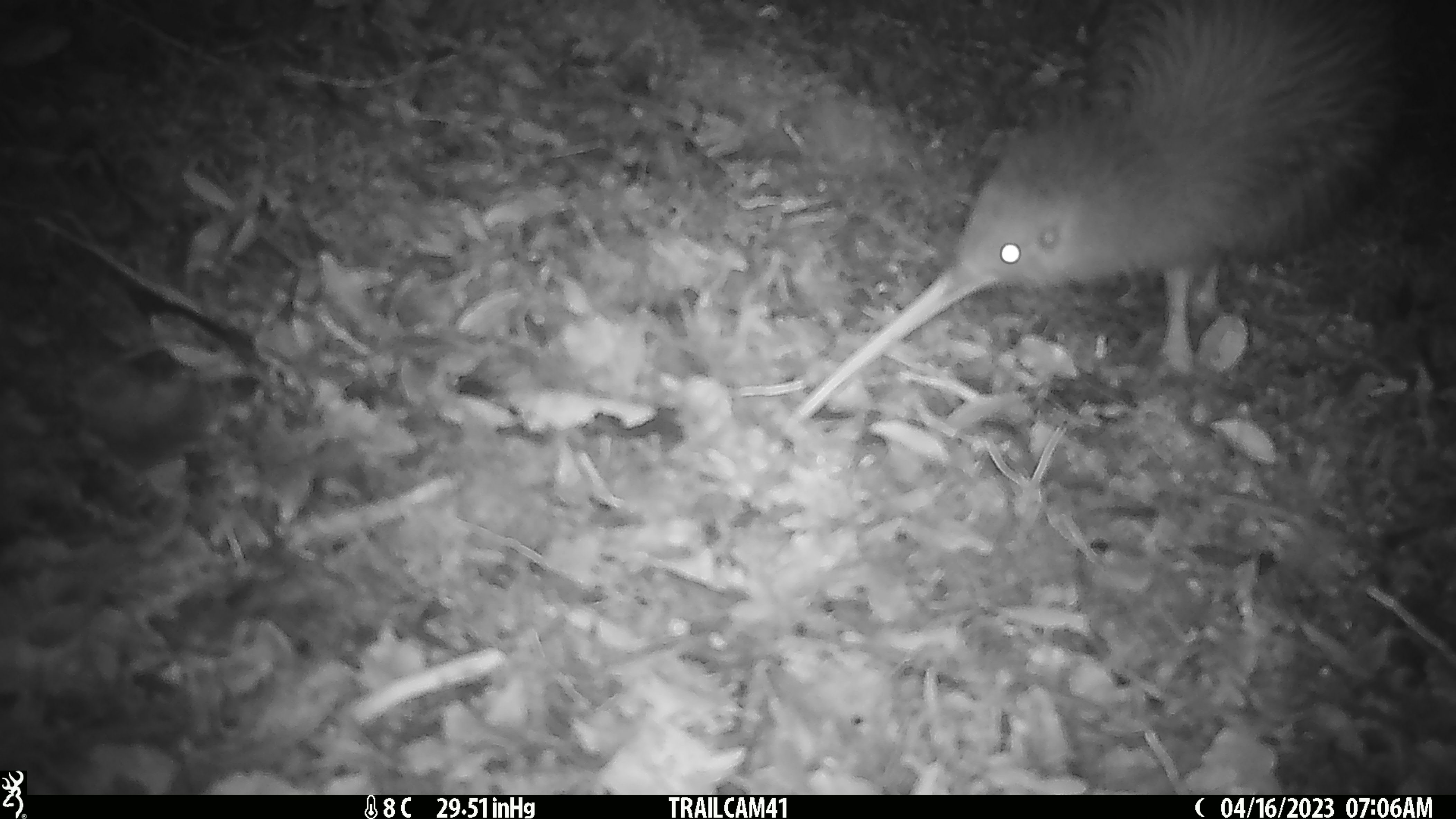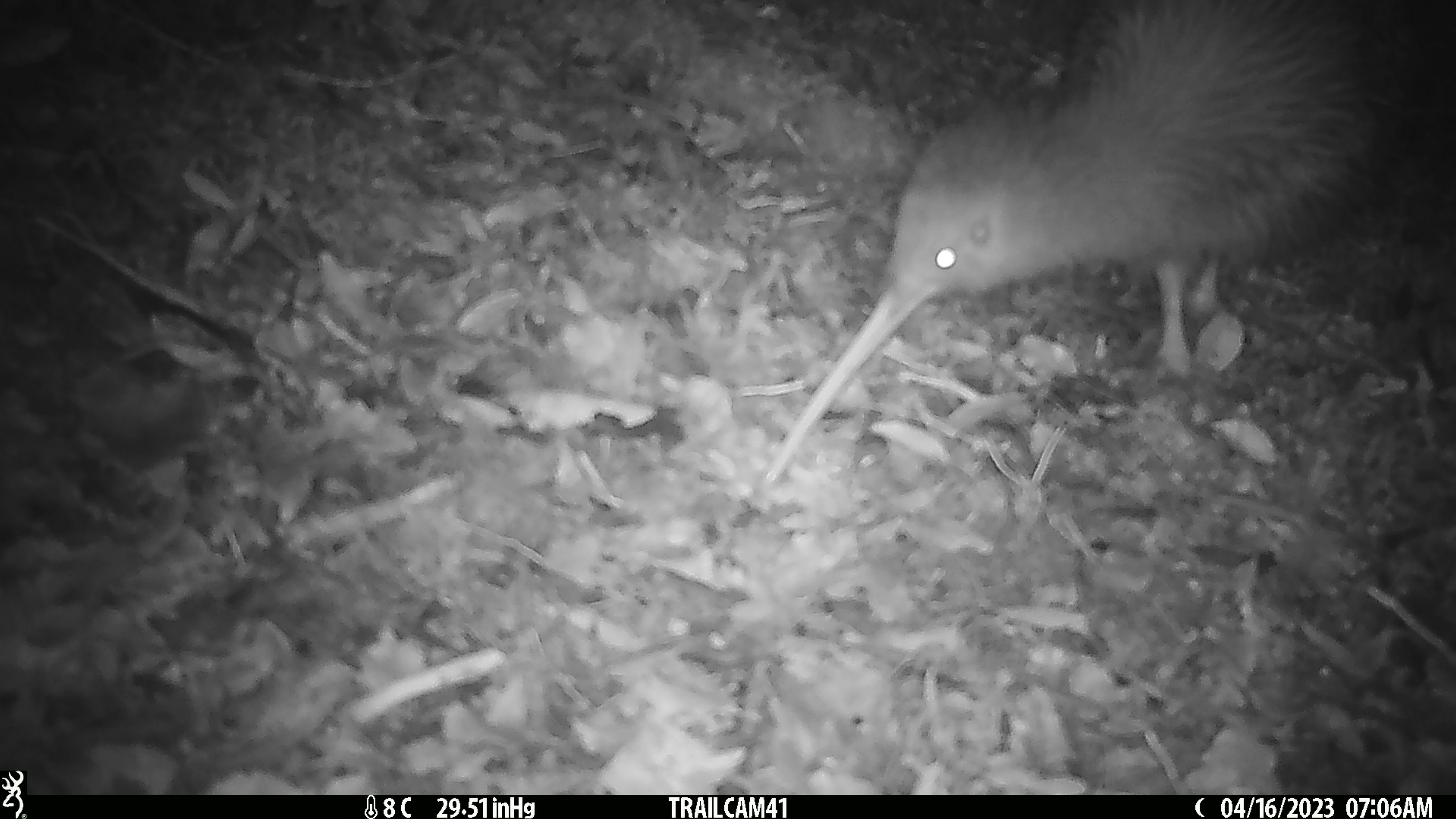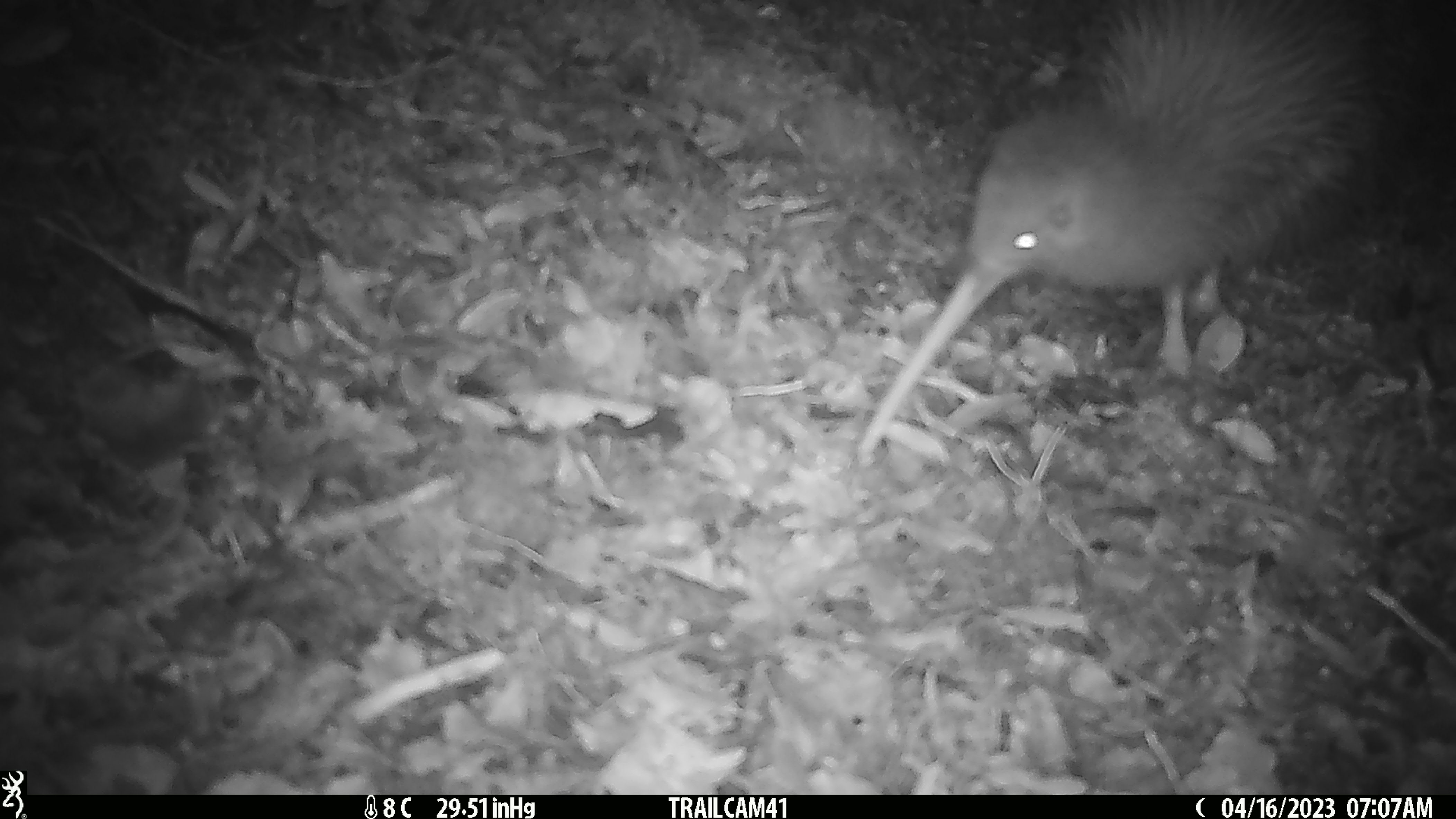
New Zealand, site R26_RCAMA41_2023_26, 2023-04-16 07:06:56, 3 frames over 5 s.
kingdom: Animalia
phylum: Chordata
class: Aves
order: Apterygiformes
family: Apterygidae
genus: Apteryx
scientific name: Apteryx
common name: kiwi